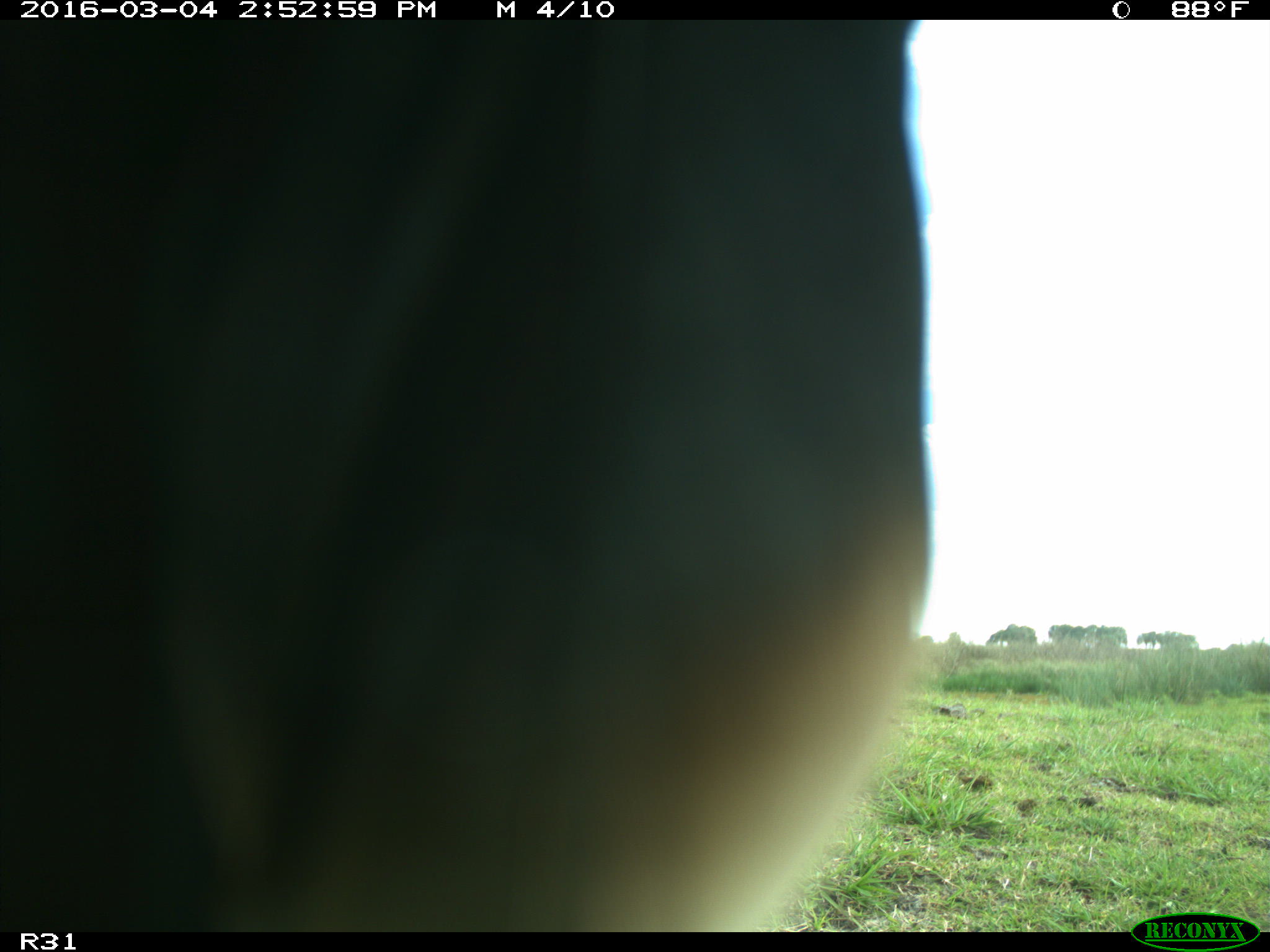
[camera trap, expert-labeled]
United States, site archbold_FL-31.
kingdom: Animalia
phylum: Chordata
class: Aves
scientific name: Aves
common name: birds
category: unidentified bird